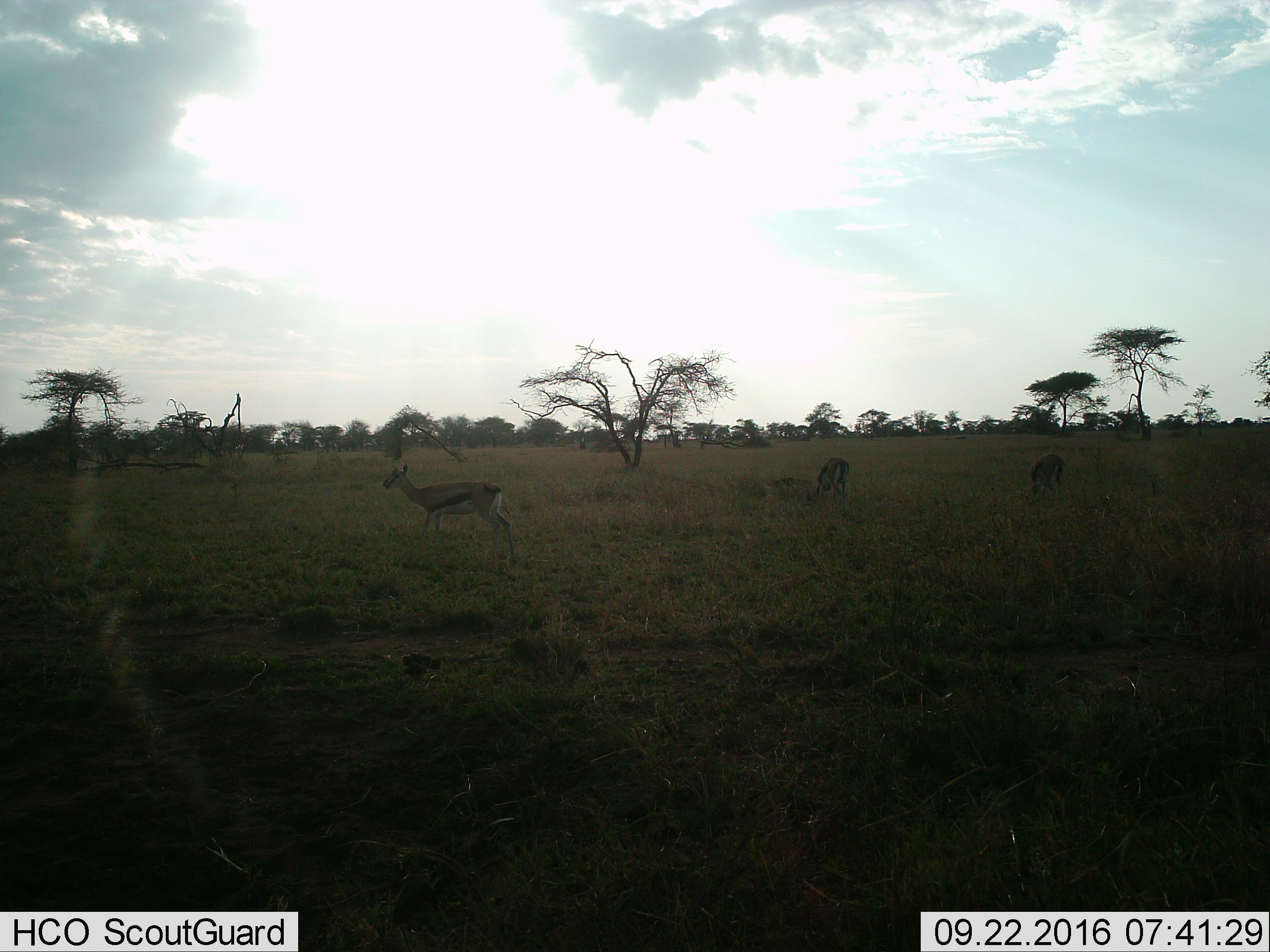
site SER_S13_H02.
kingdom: Animalia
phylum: Chordata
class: Mammalia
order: Artiodactyla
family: Bovidae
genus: Eudorcas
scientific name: Eudorcas thomsonii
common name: thomson's gazelle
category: gazellethomsons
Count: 3.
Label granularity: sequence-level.